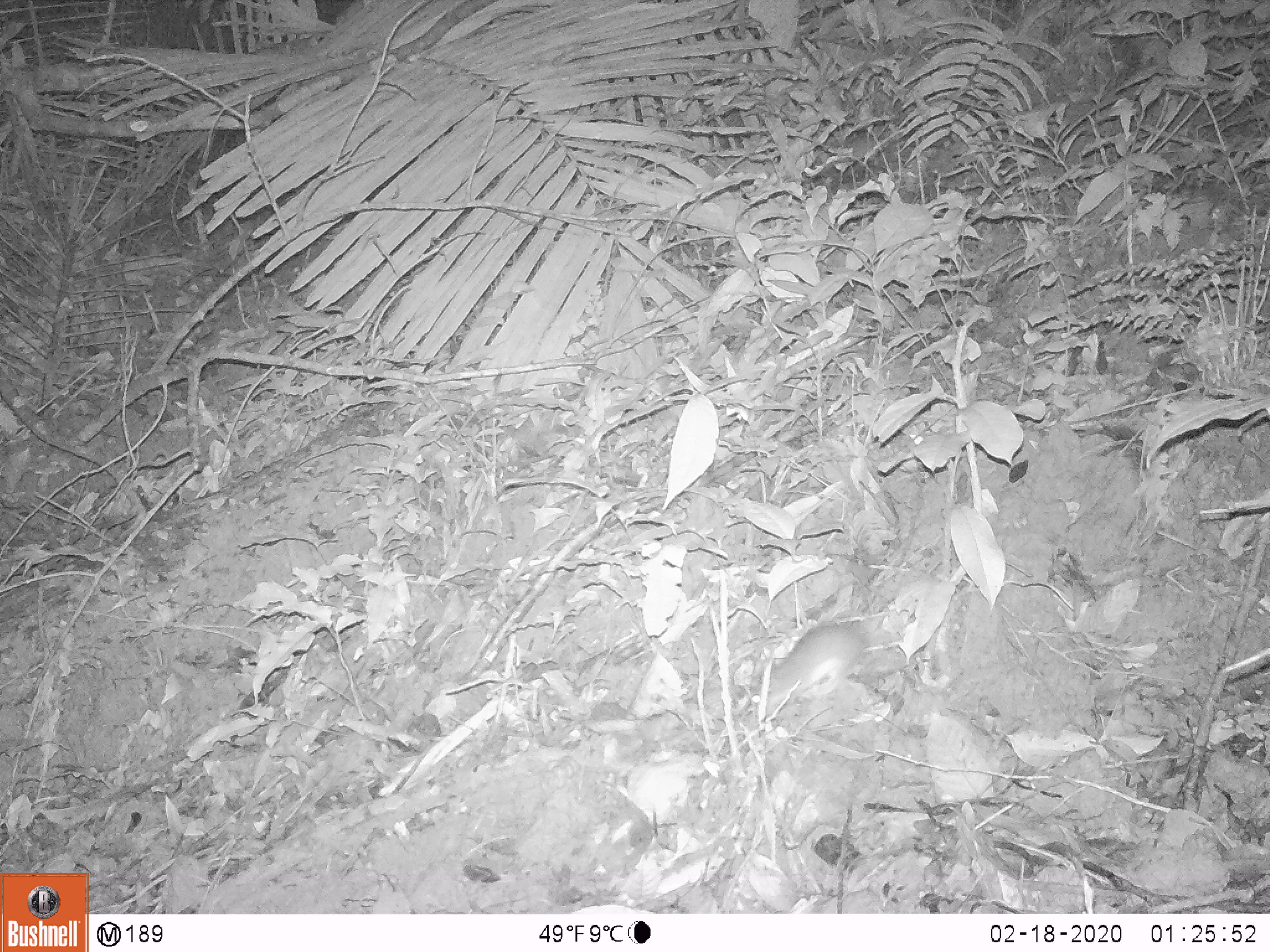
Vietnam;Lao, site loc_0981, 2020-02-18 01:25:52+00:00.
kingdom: Animalia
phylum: Chordata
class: Mammalia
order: Rodentia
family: Muridae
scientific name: Muridae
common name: old-world mice and rats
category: unidentified murid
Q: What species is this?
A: Unidentified murid (old-world mice and rats) (Muridae).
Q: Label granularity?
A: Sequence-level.